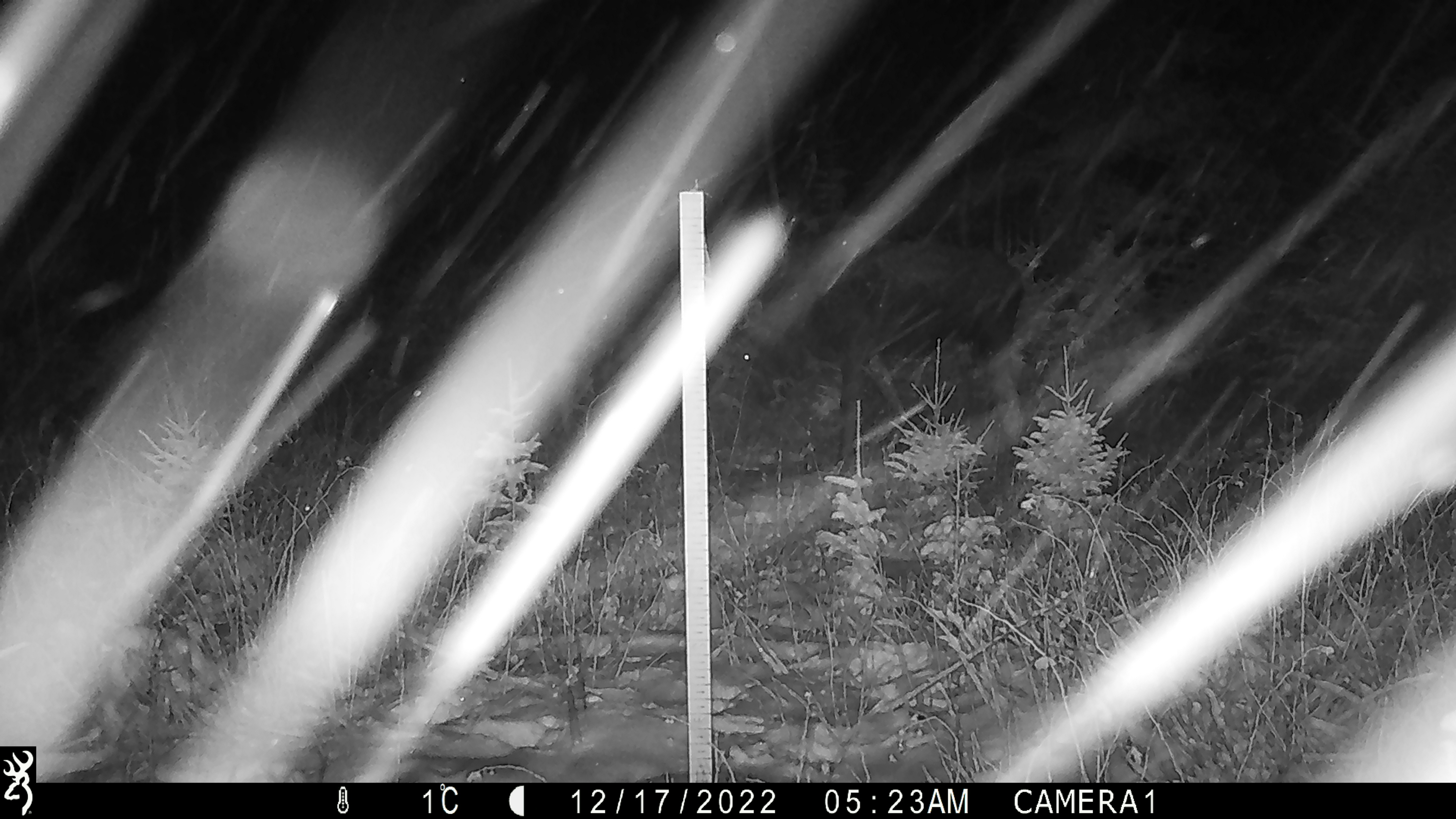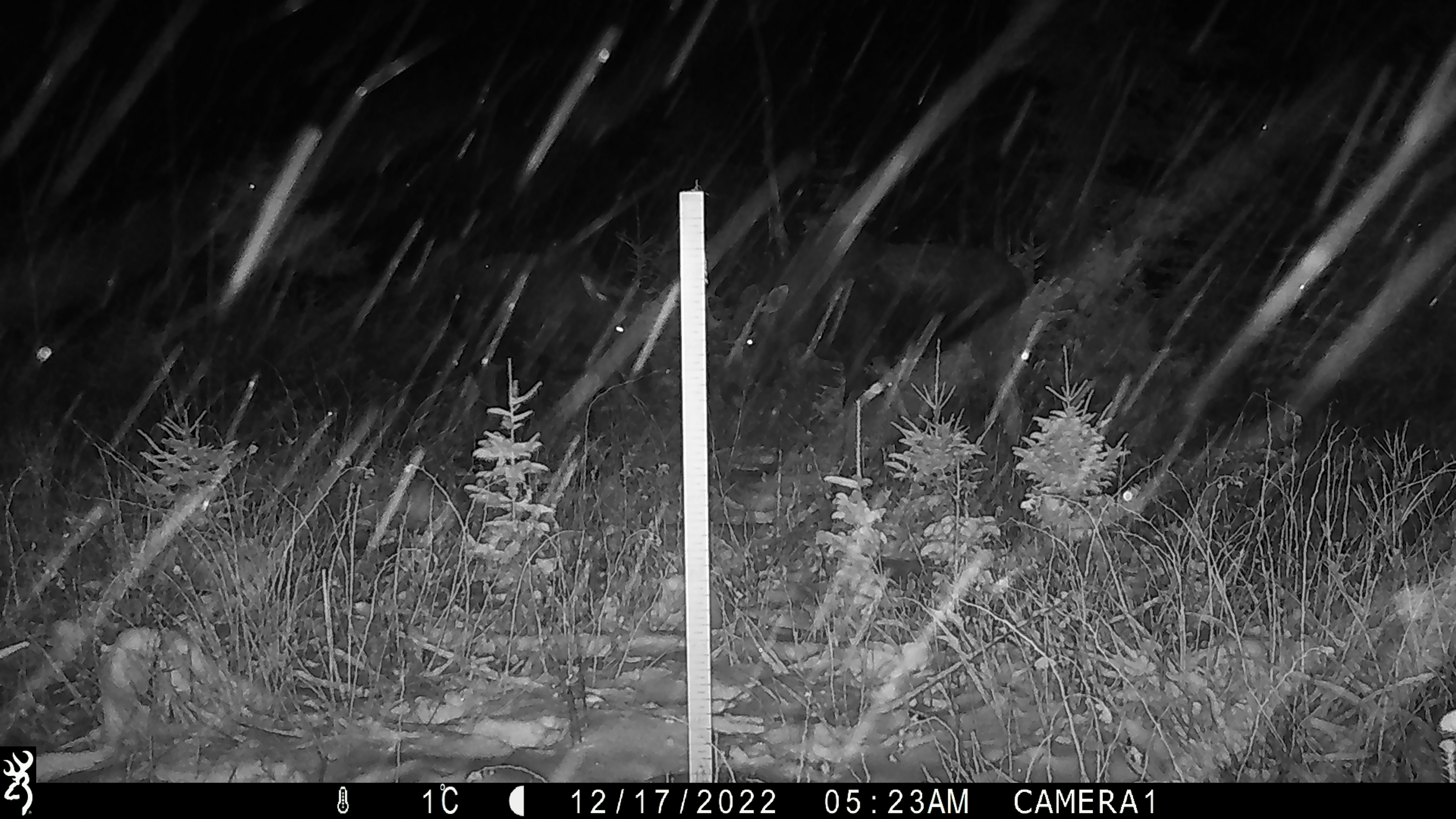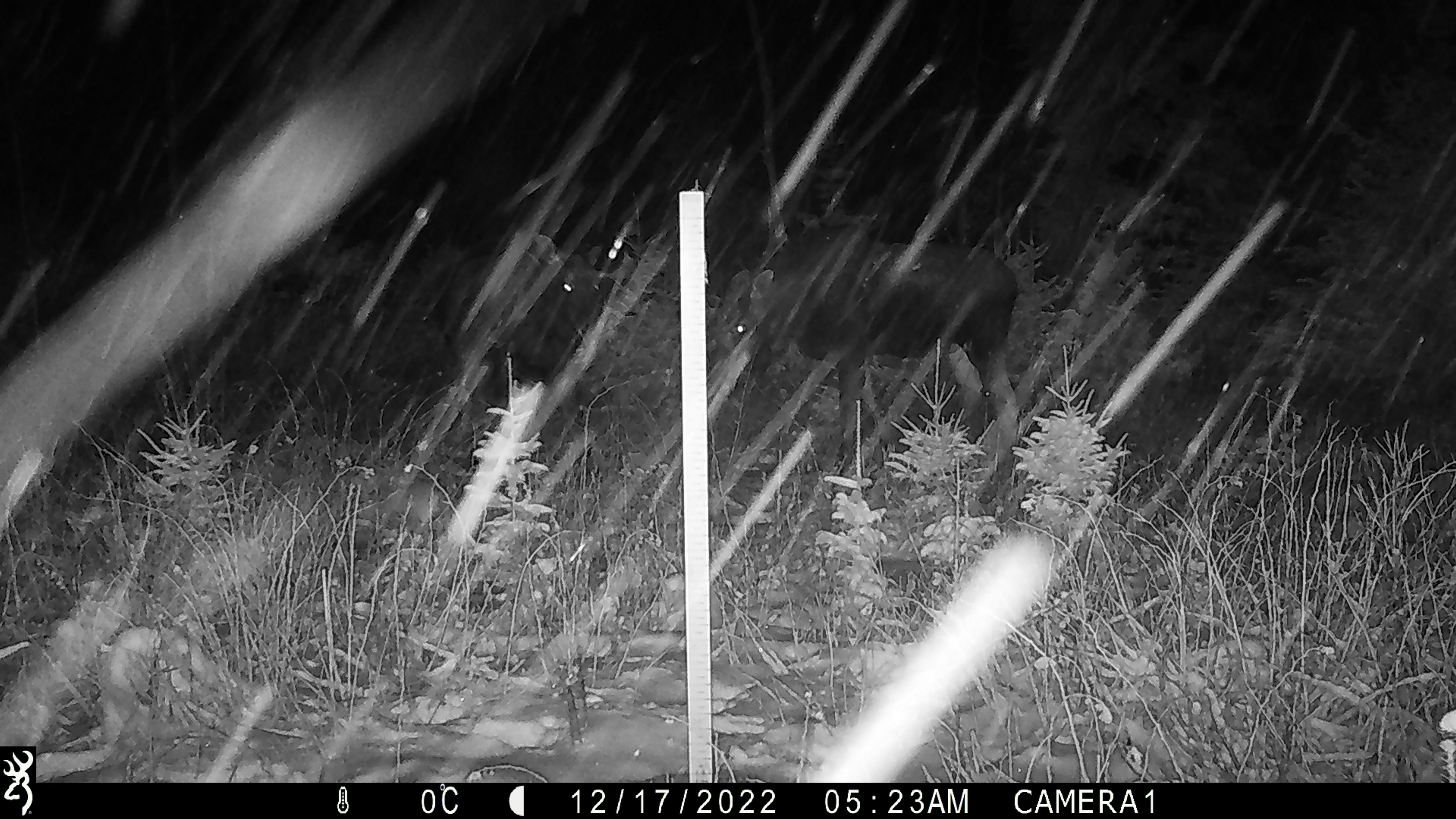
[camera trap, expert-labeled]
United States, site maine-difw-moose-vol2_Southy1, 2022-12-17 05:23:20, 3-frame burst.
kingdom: Animalia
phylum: Chordata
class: Mammalia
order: Artiodactyla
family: Cervidae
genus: Alces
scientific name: Alces alces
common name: moose